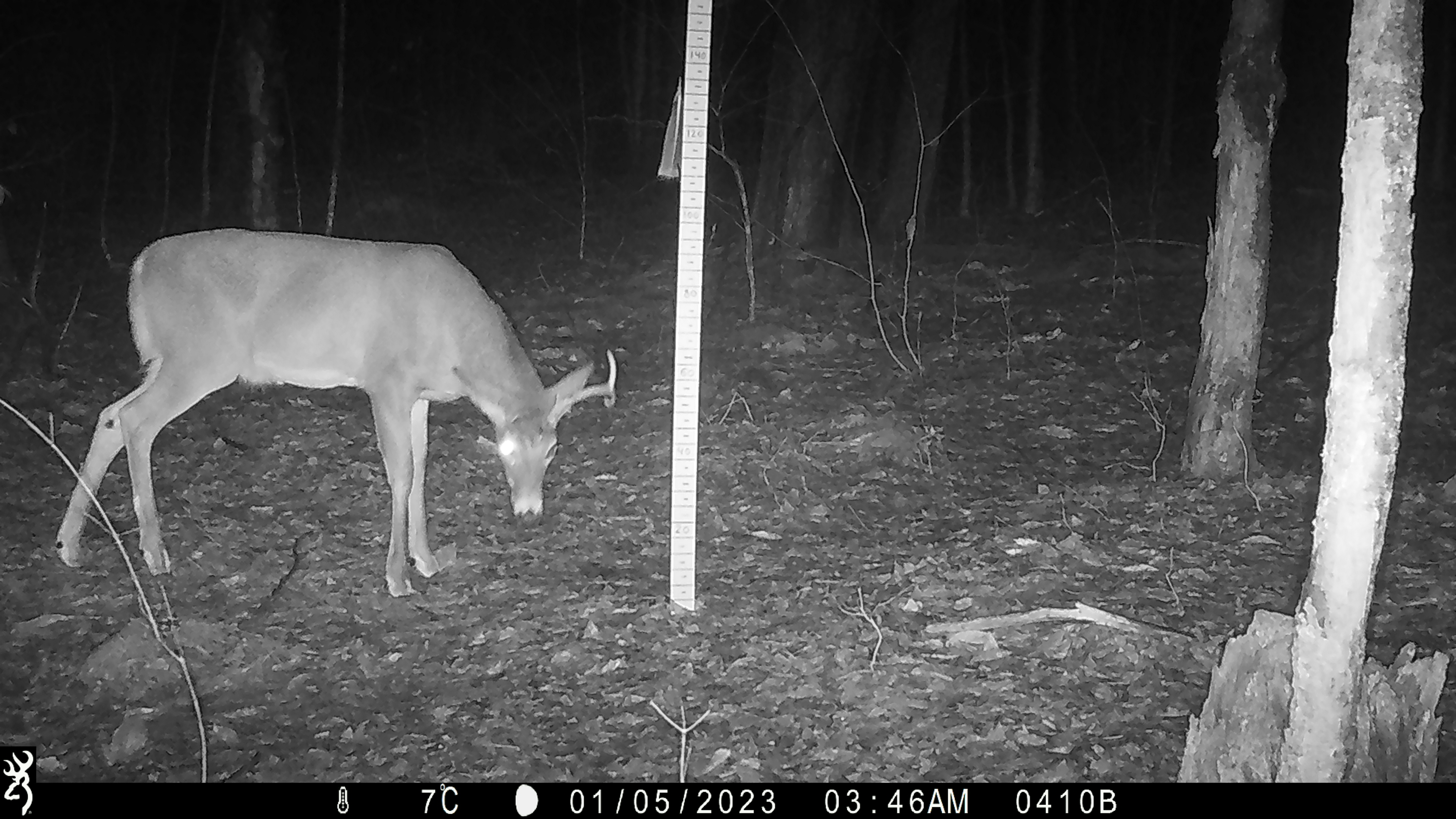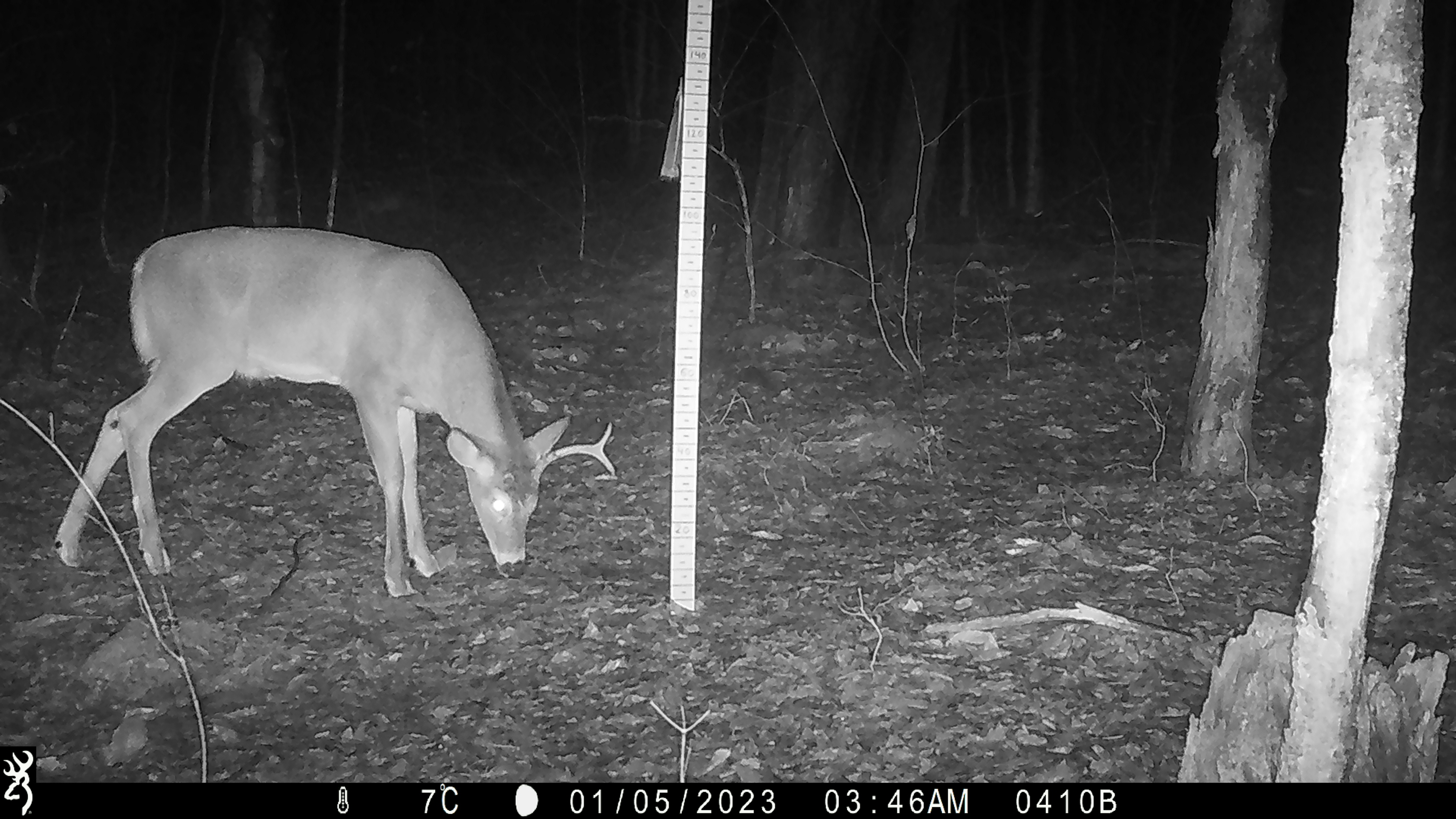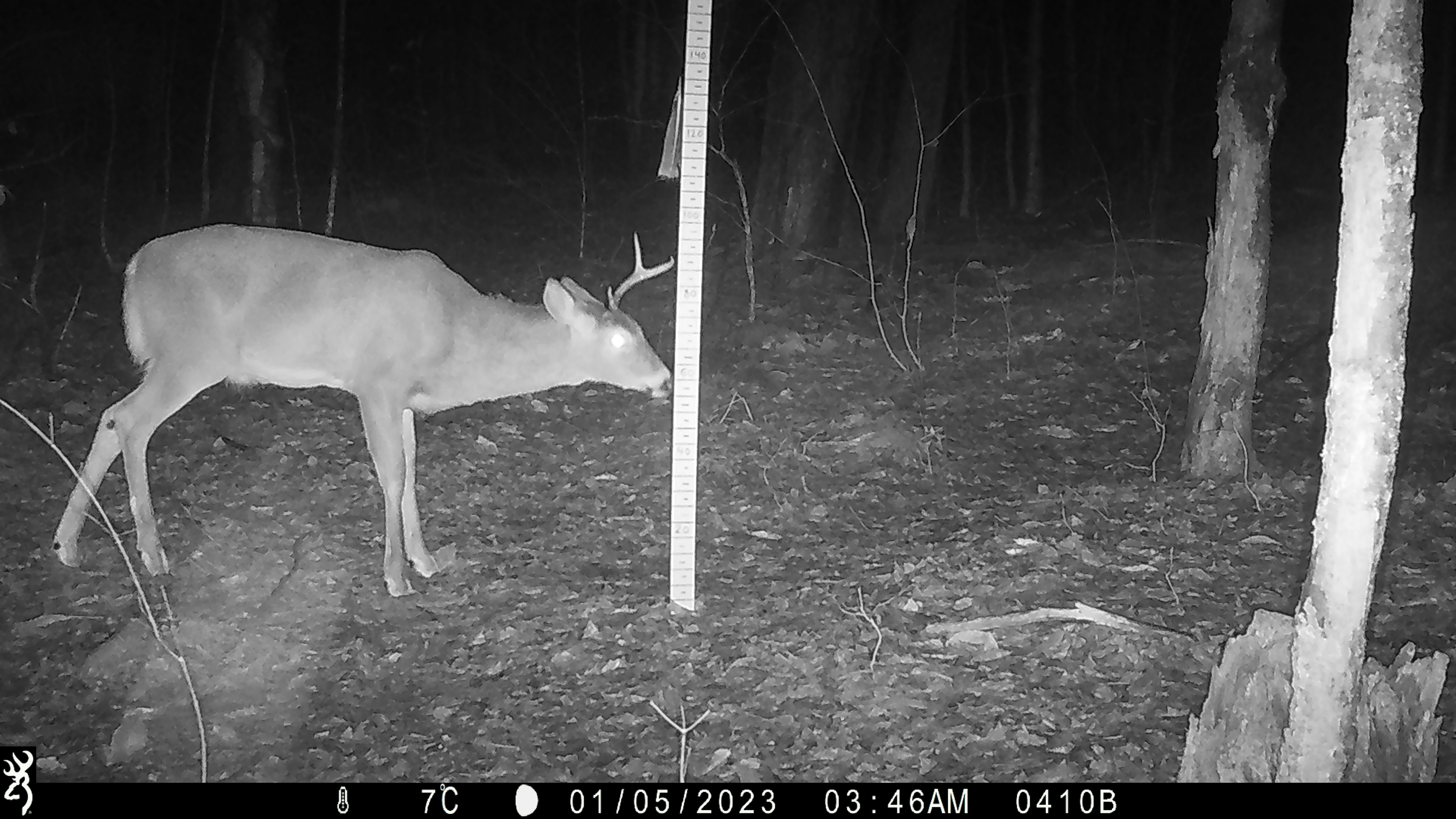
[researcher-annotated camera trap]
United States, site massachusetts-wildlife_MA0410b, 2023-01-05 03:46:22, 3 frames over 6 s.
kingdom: Animalia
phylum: Chordata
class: Mammalia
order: Artiodactyla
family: Cervidae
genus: Odocoileus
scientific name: Odocoileus virginianus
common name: white-tailed deer